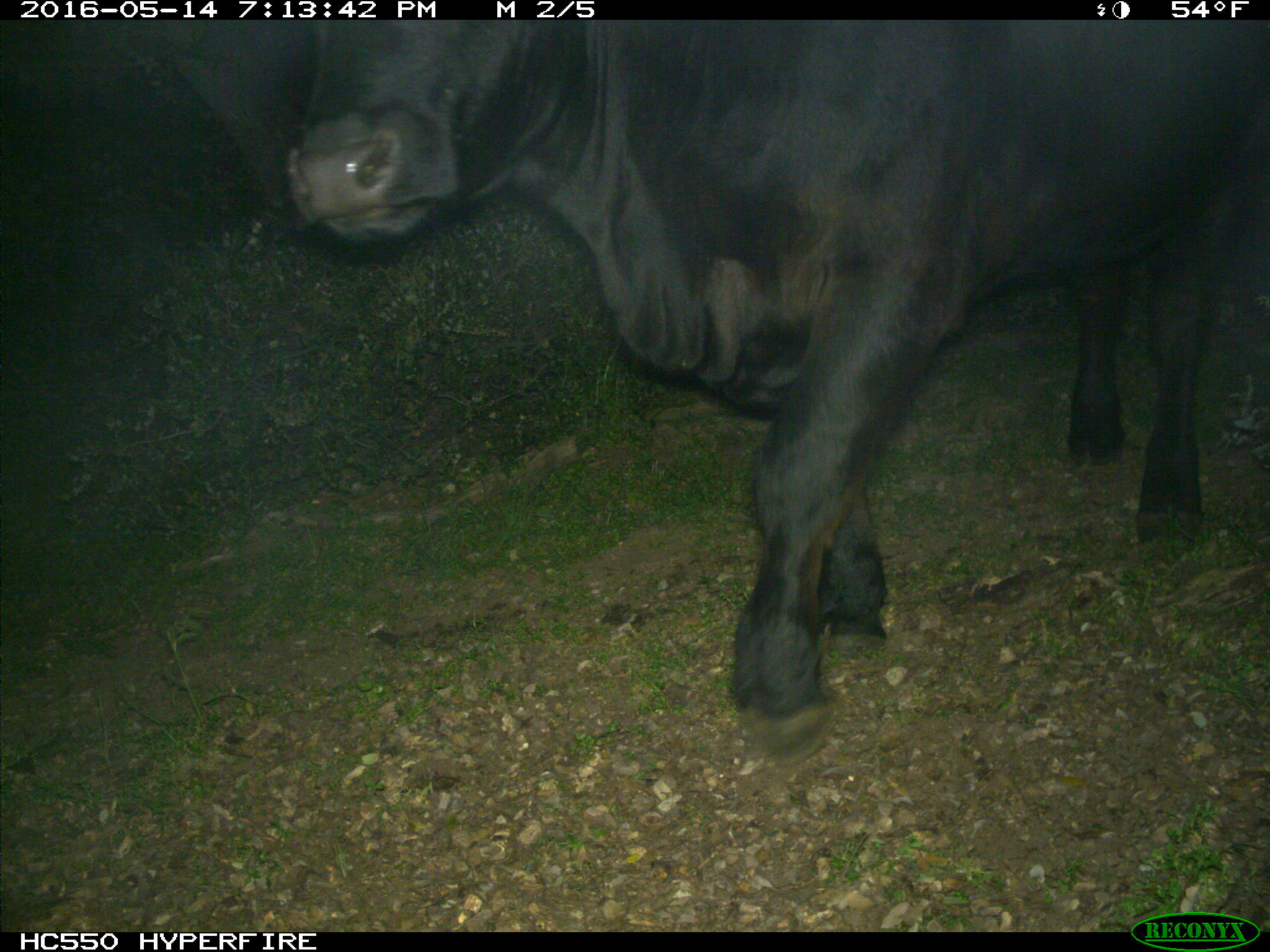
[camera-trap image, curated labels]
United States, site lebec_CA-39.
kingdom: Animalia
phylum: Chordata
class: Mammalia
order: Artiodactyla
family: Bovidae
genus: Bos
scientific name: Bos taurus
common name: domestic cow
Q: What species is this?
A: Bos taurus (domestic cow).